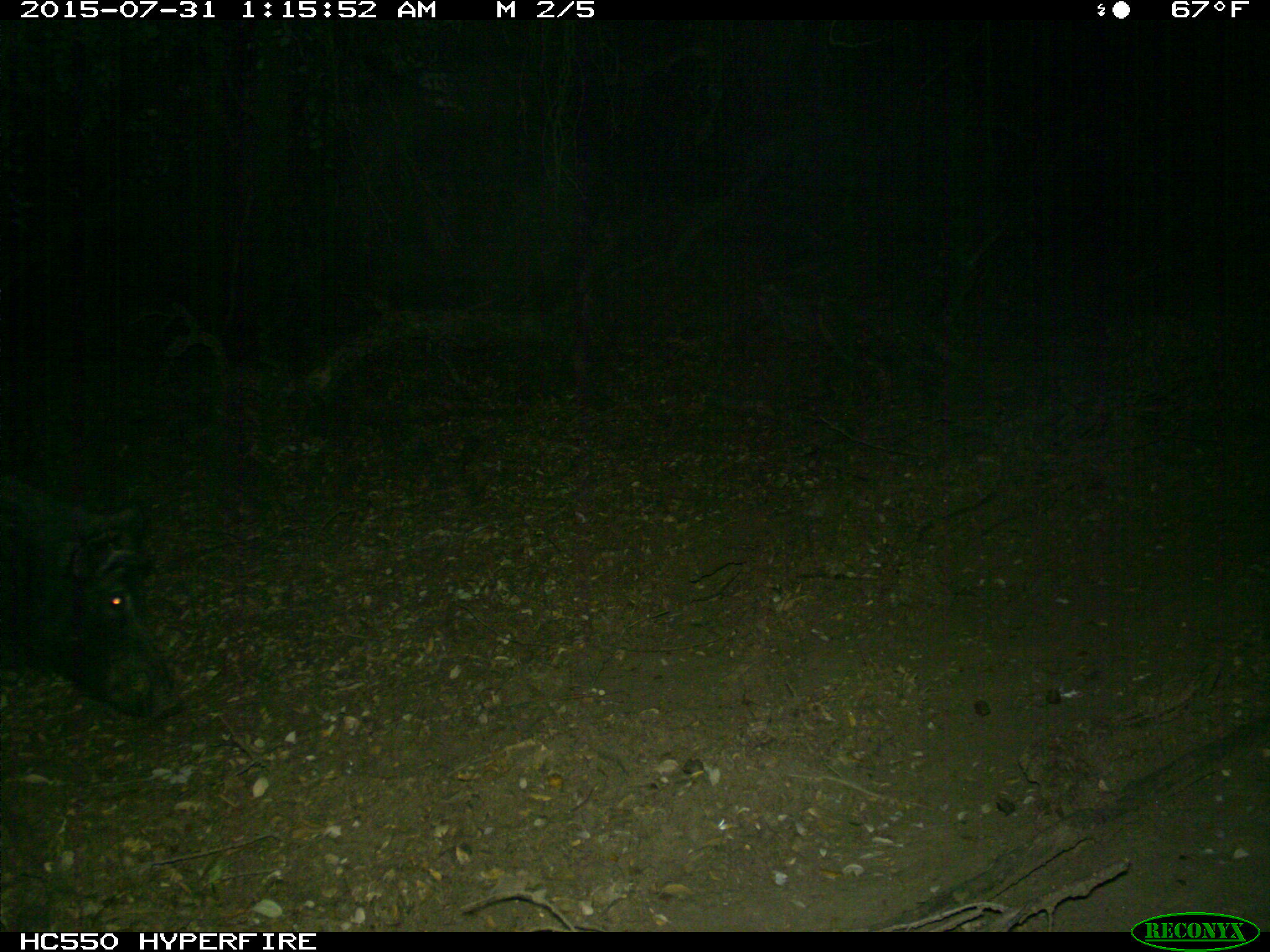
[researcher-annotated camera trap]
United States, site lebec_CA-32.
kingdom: Animalia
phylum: Chordata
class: Mammalia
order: Artiodactyla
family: Suidae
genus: Sus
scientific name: Sus scrofa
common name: wild boar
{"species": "Sus scrofa (wild boar)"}